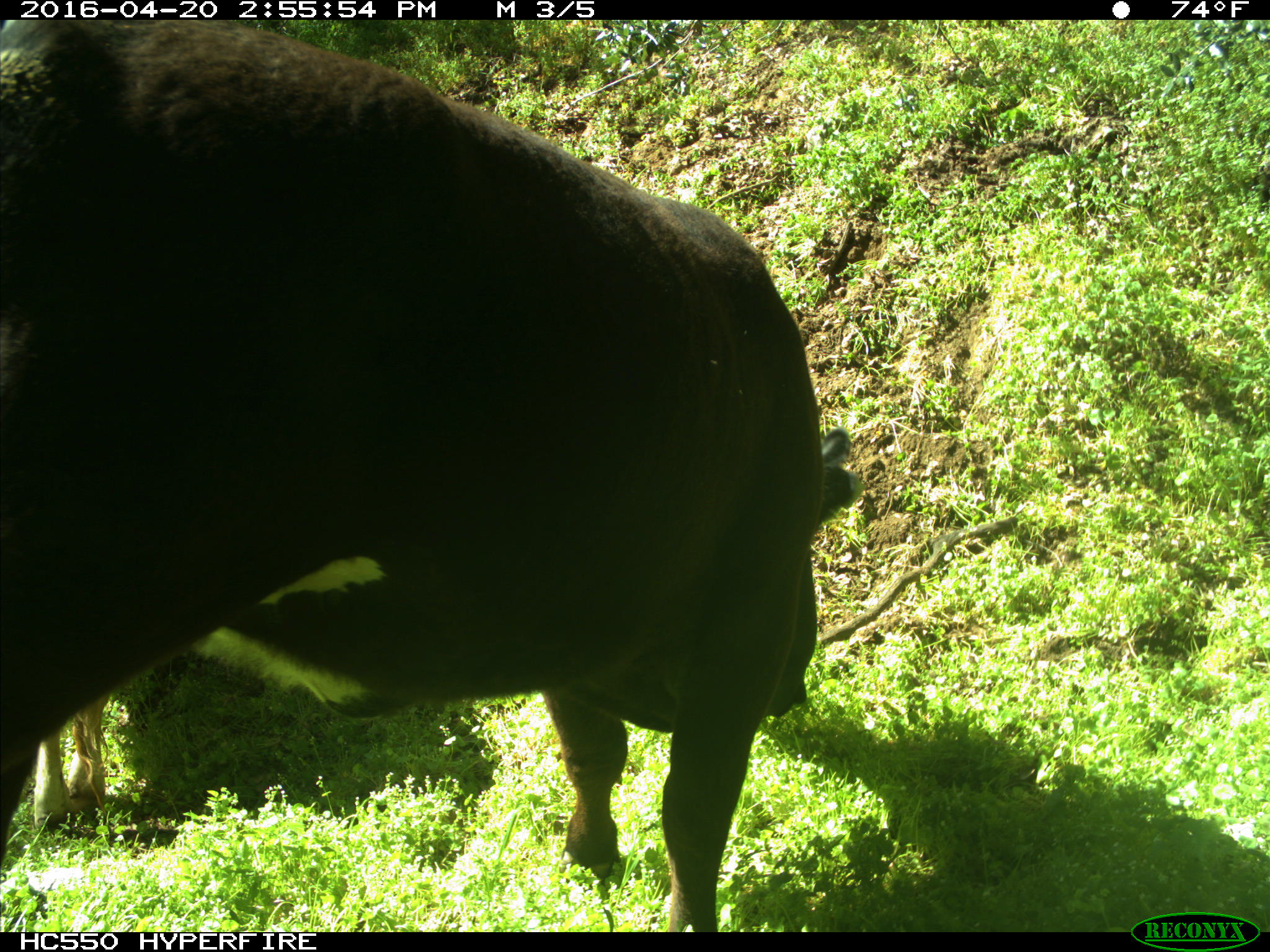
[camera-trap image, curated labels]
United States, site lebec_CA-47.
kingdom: Animalia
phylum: Chordata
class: Mammalia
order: Artiodactyla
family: Bovidae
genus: Bos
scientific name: Bos taurus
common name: domestic cow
Bos taurus (domestic cow).